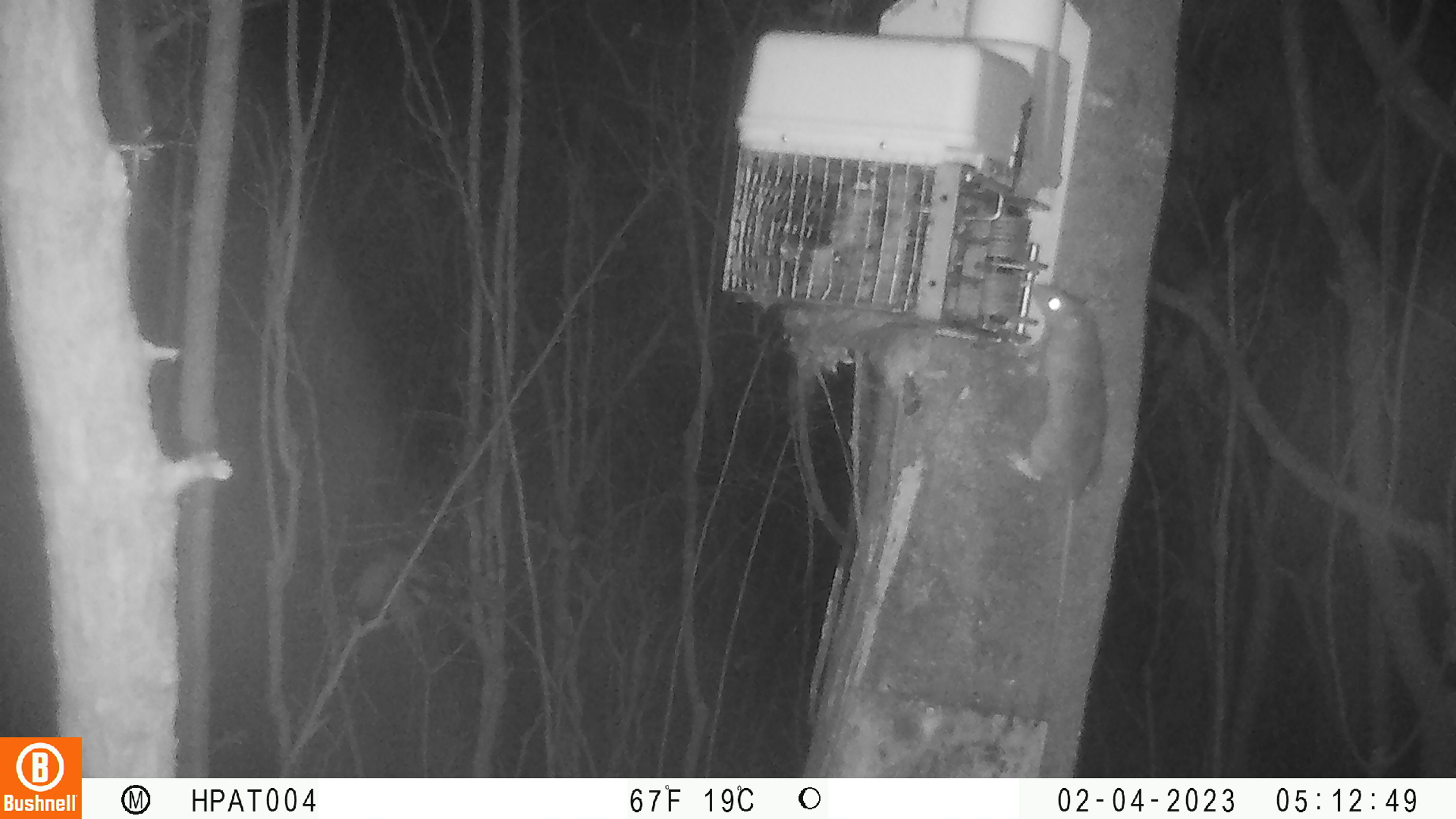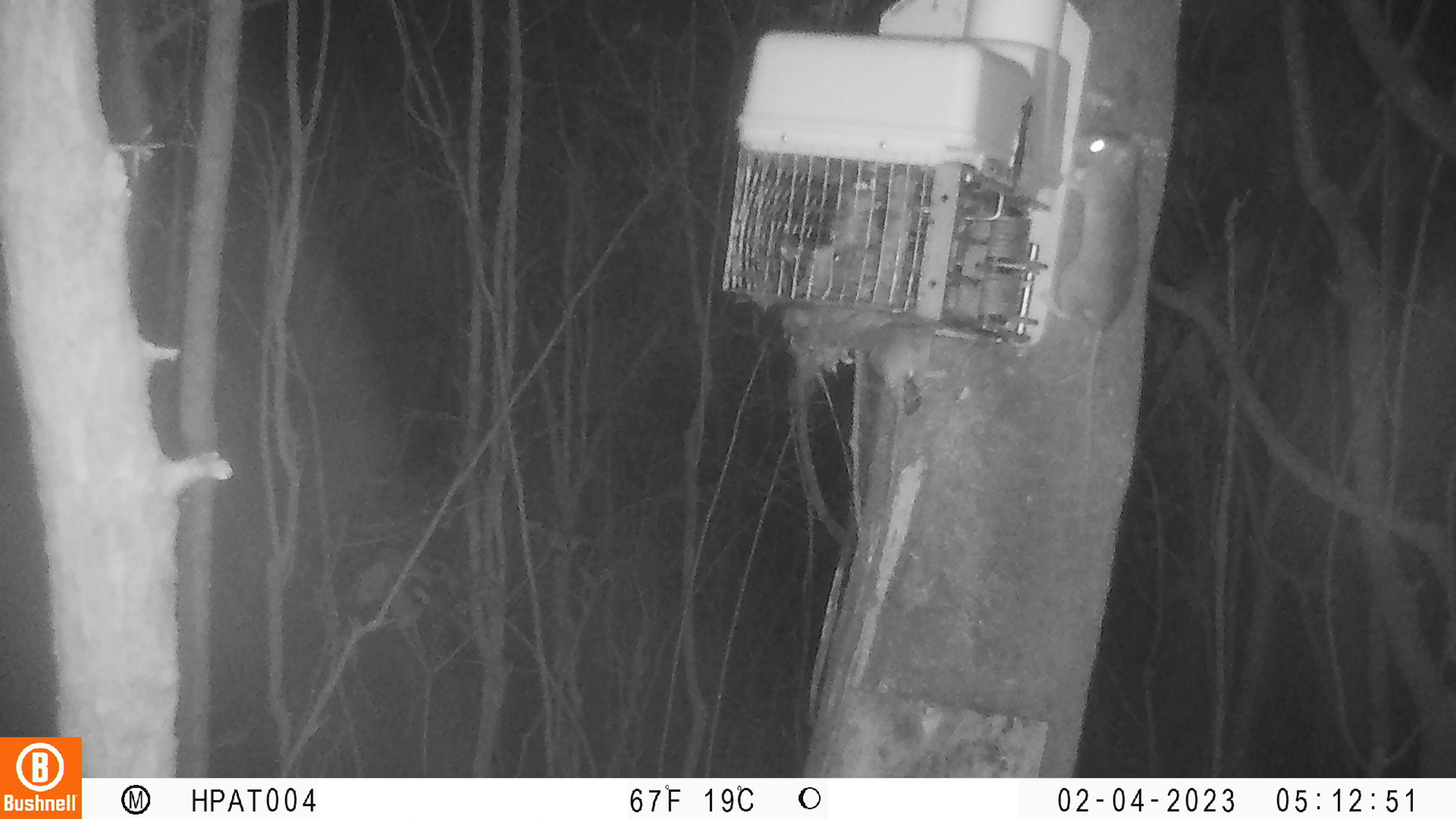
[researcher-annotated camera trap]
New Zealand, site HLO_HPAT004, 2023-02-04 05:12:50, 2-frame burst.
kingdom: Animalia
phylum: Chordata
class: Mammalia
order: Rodentia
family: Muridae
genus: Rattus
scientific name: Rattus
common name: rat